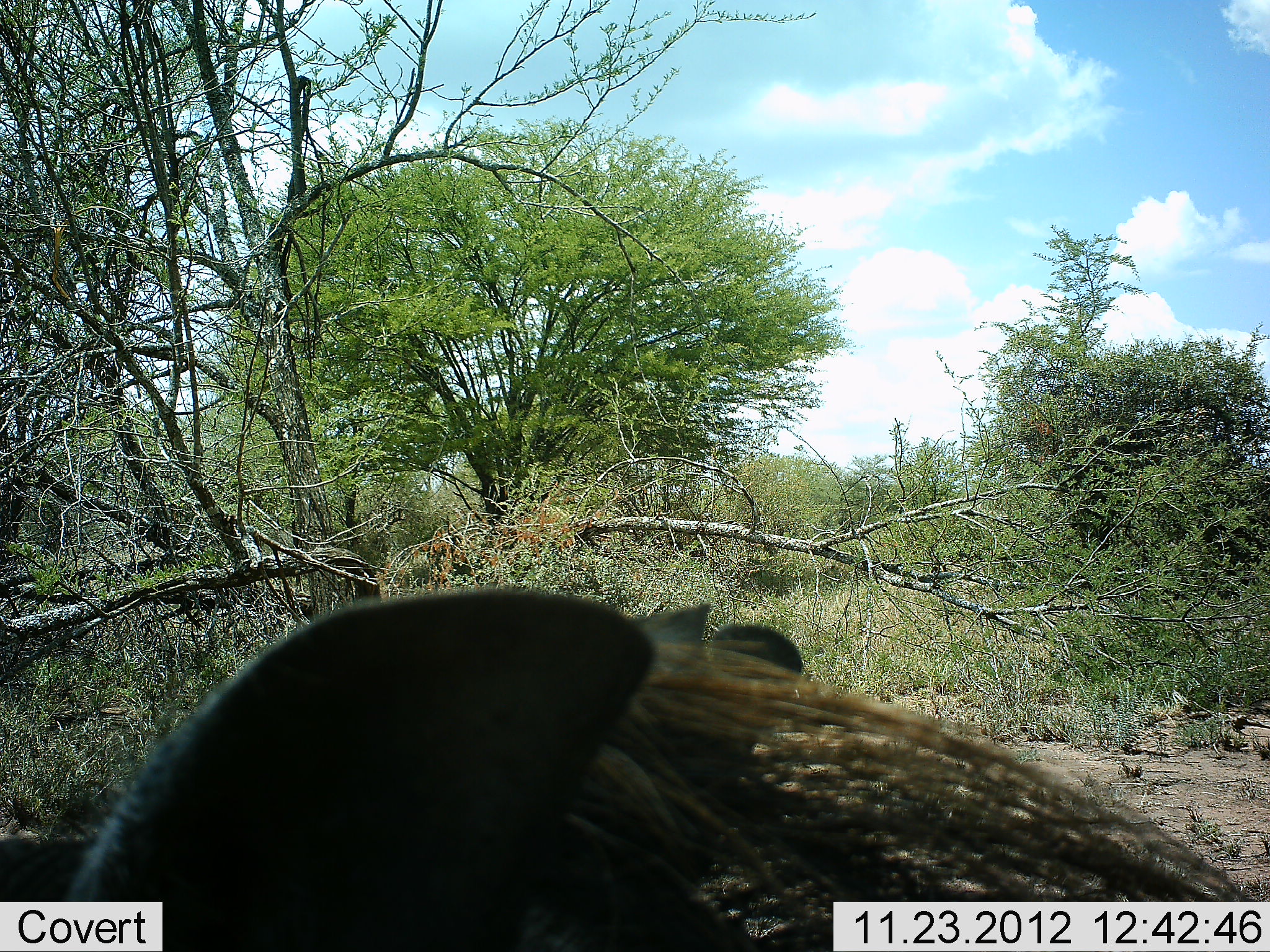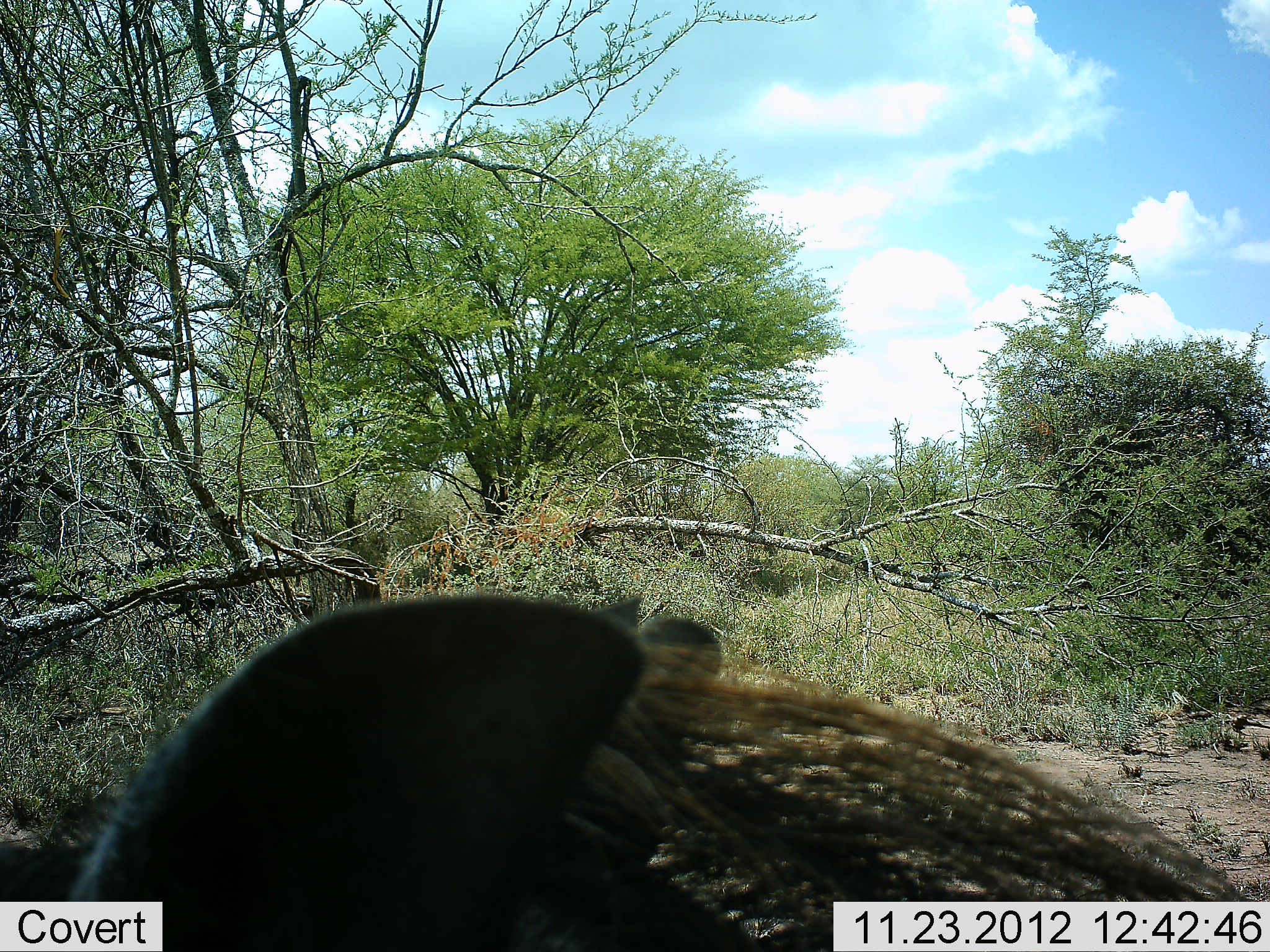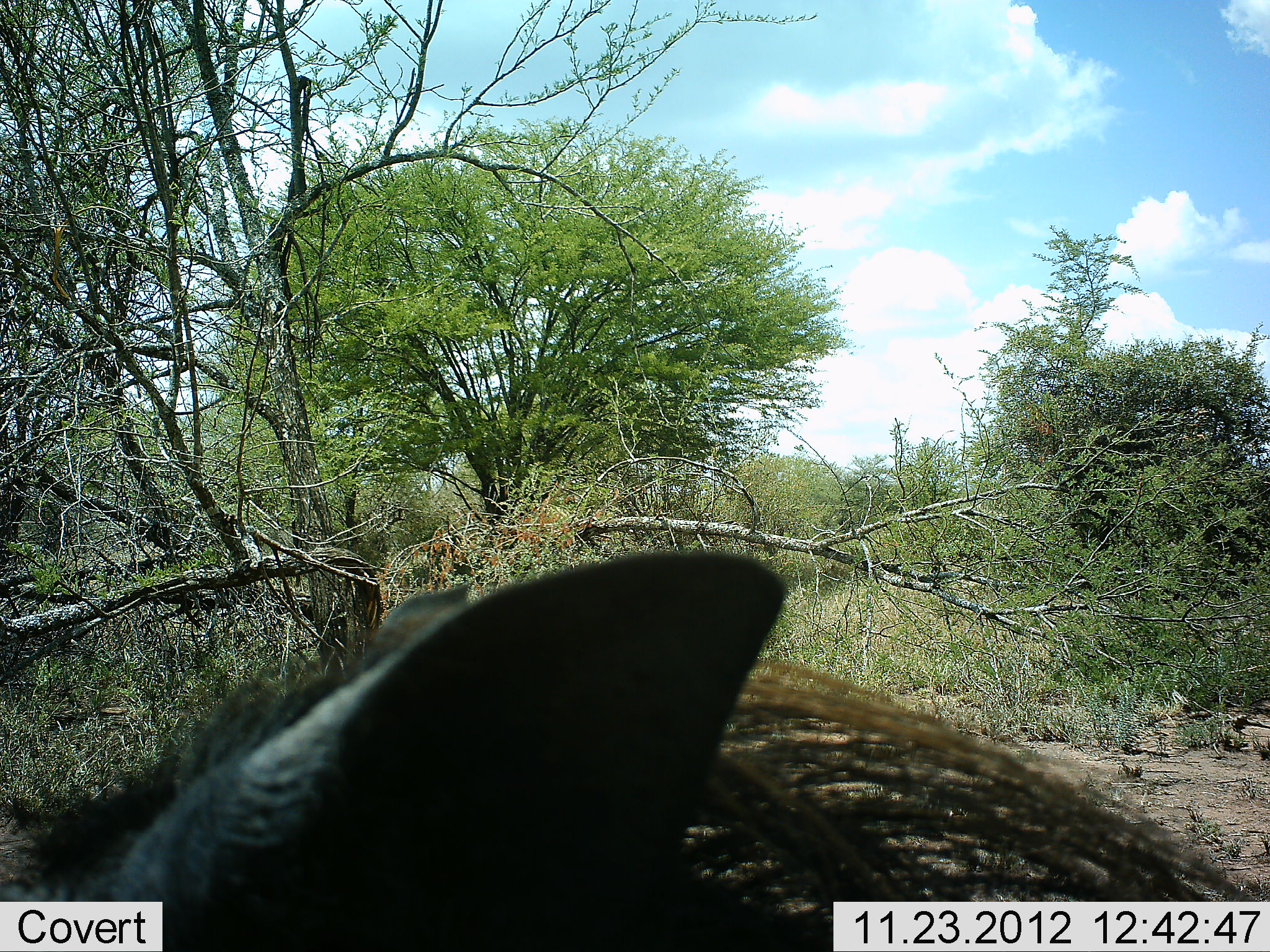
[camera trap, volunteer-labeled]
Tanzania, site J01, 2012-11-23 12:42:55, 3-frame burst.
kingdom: Animalia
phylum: Chordata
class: Mammalia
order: Artiodactyla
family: Suidae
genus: Phacochoerus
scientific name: Phacochoerus africanus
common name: warthog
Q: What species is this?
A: Warthog (Phacochoerus africanus).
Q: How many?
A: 1.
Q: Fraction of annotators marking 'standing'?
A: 78%.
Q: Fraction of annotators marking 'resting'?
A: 6%.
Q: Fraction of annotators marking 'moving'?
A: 17%.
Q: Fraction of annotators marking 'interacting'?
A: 0%.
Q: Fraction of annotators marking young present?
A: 0%.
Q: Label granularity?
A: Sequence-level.